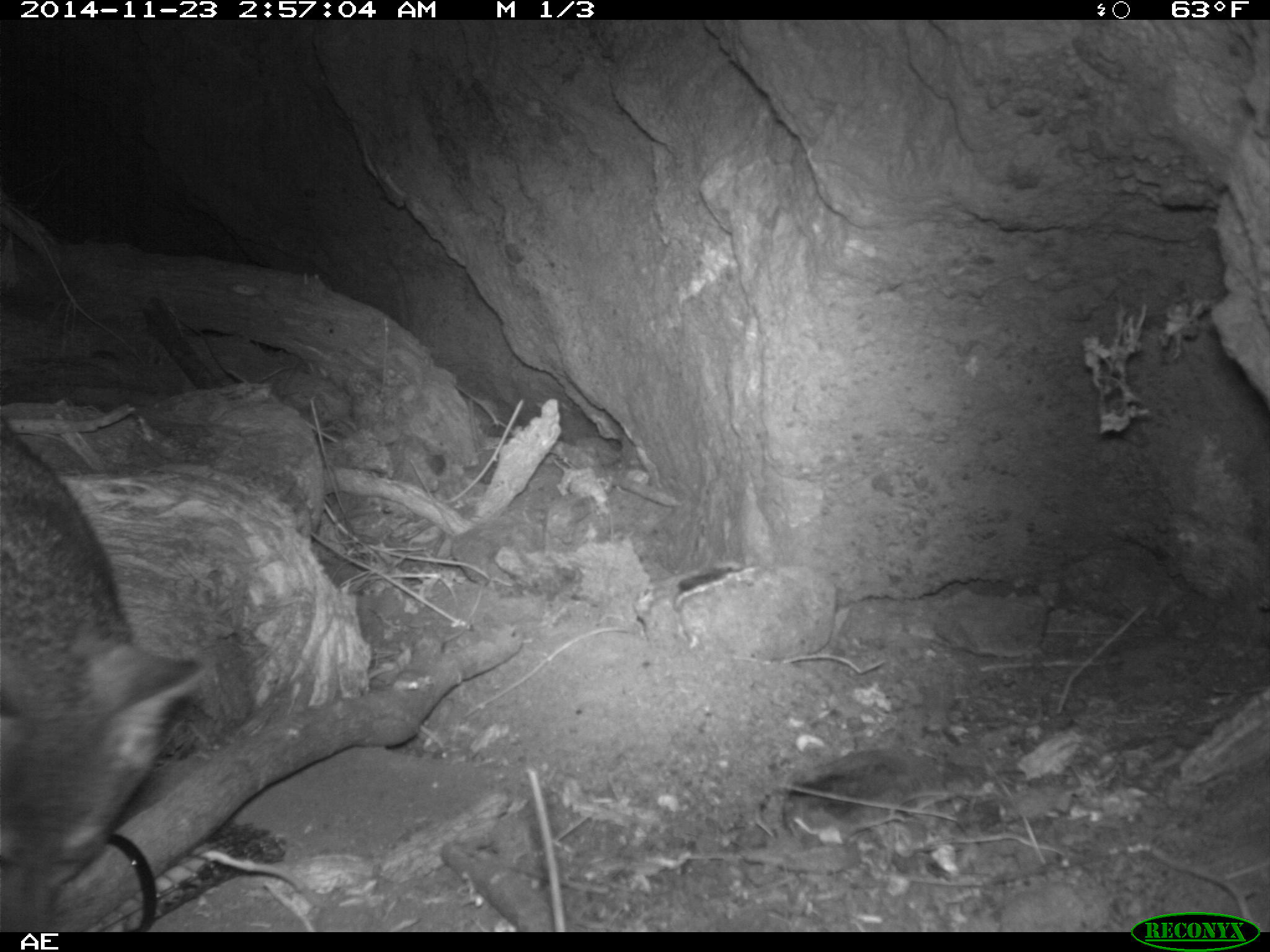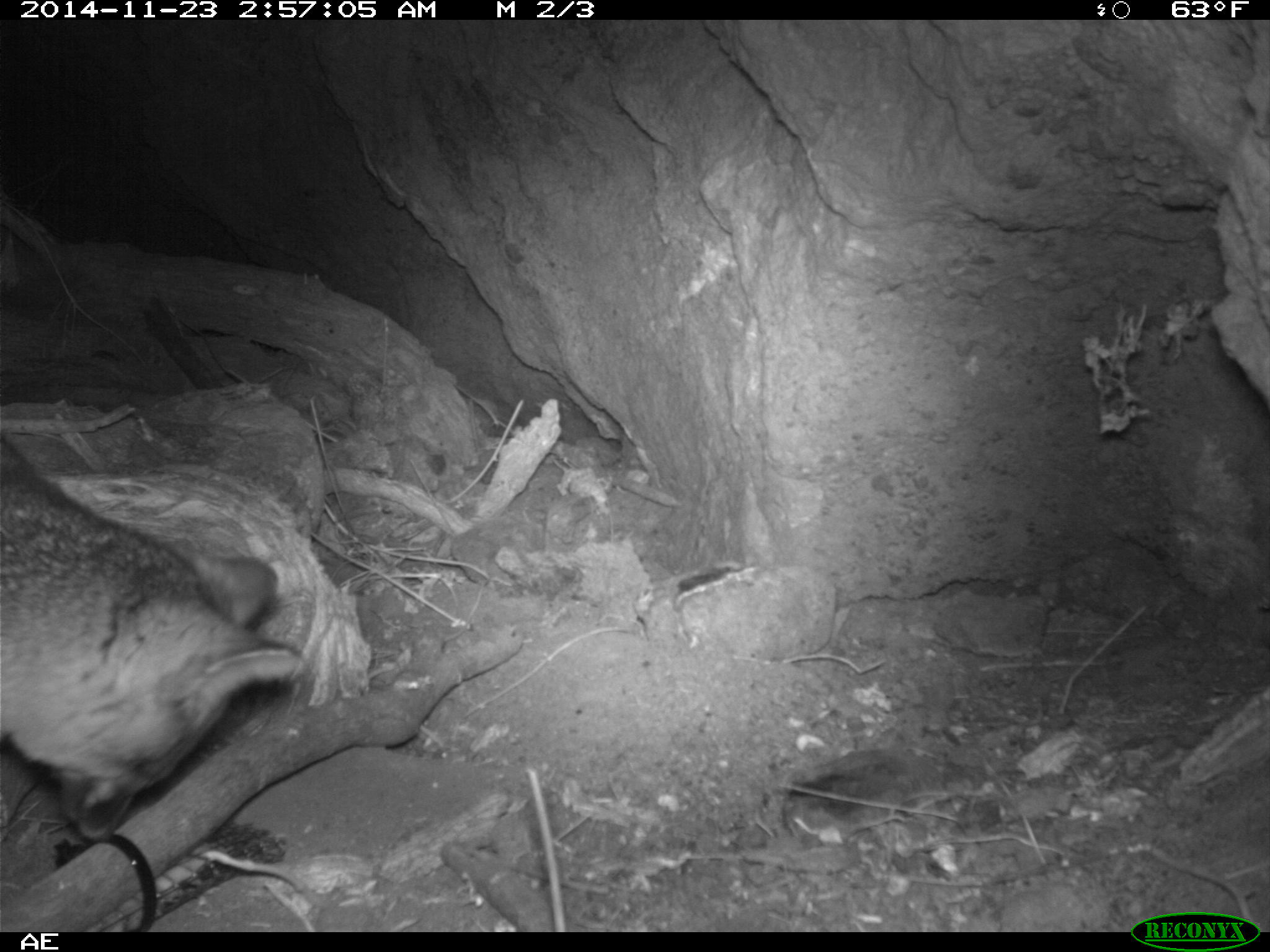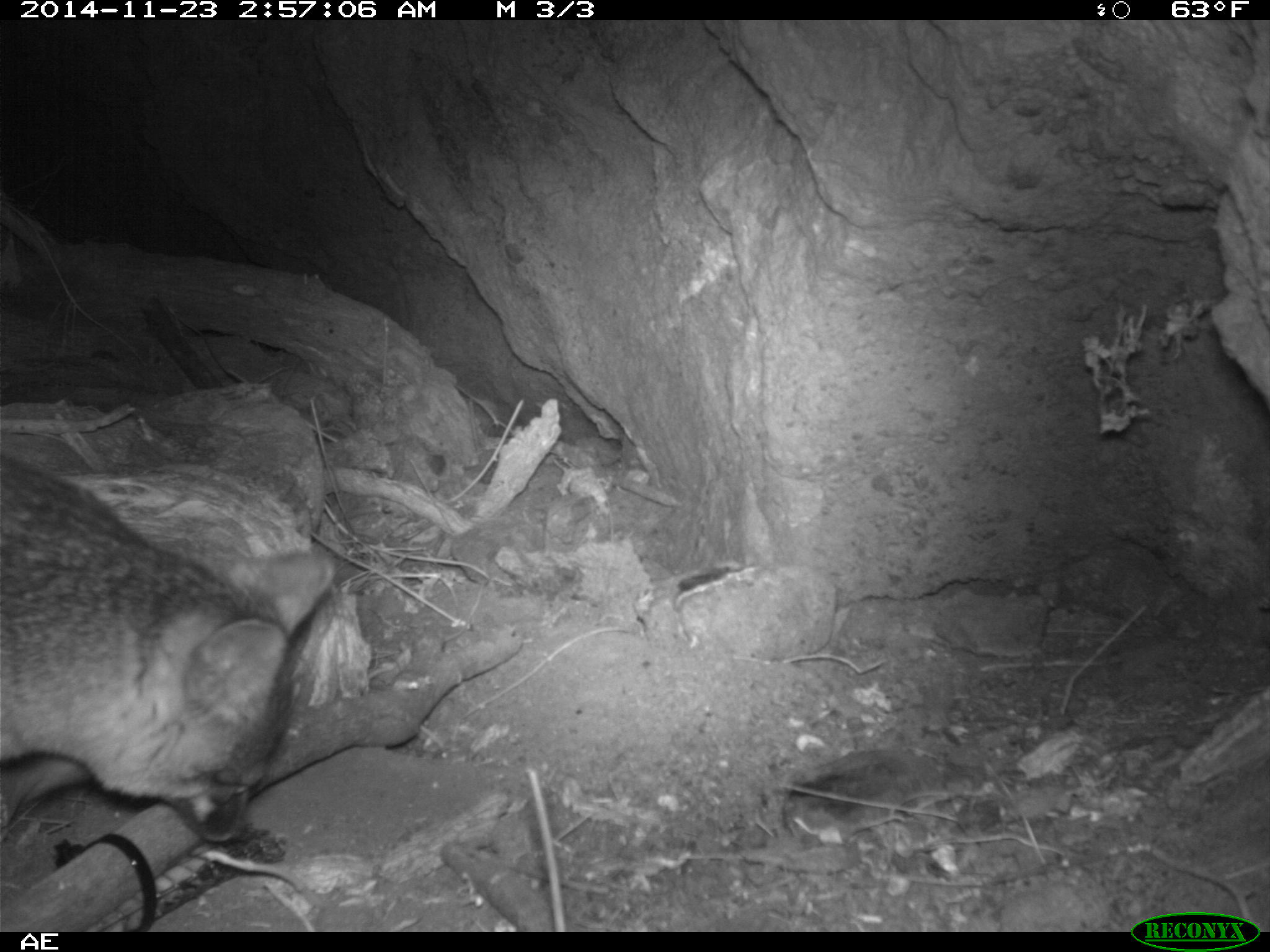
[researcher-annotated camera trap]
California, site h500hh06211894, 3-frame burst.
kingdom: Animalia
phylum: Chordata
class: Mammalia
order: Carnivora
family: Canidae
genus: Urocyon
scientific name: Urocyon littoralis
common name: island fox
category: fox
Fox (island fox) (Urocyon littoralis).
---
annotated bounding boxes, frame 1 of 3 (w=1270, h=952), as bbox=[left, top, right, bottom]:
fox: bbox=[0, 418, 206, 930]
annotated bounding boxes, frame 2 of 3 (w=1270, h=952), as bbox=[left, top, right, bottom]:
fox: bbox=[1, 433, 297, 839]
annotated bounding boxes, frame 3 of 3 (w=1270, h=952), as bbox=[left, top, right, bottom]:
fox: bbox=[0, 459, 332, 844]